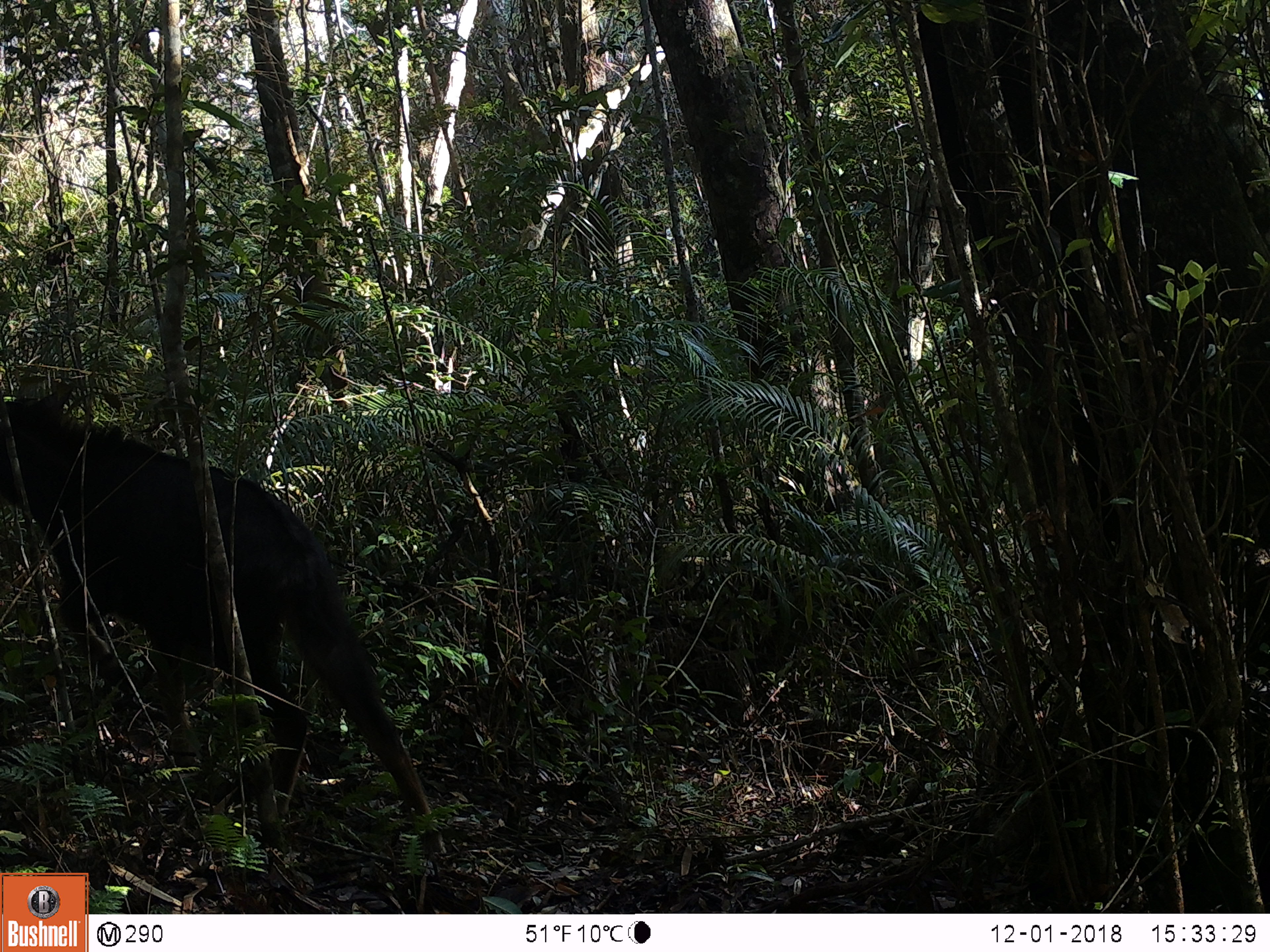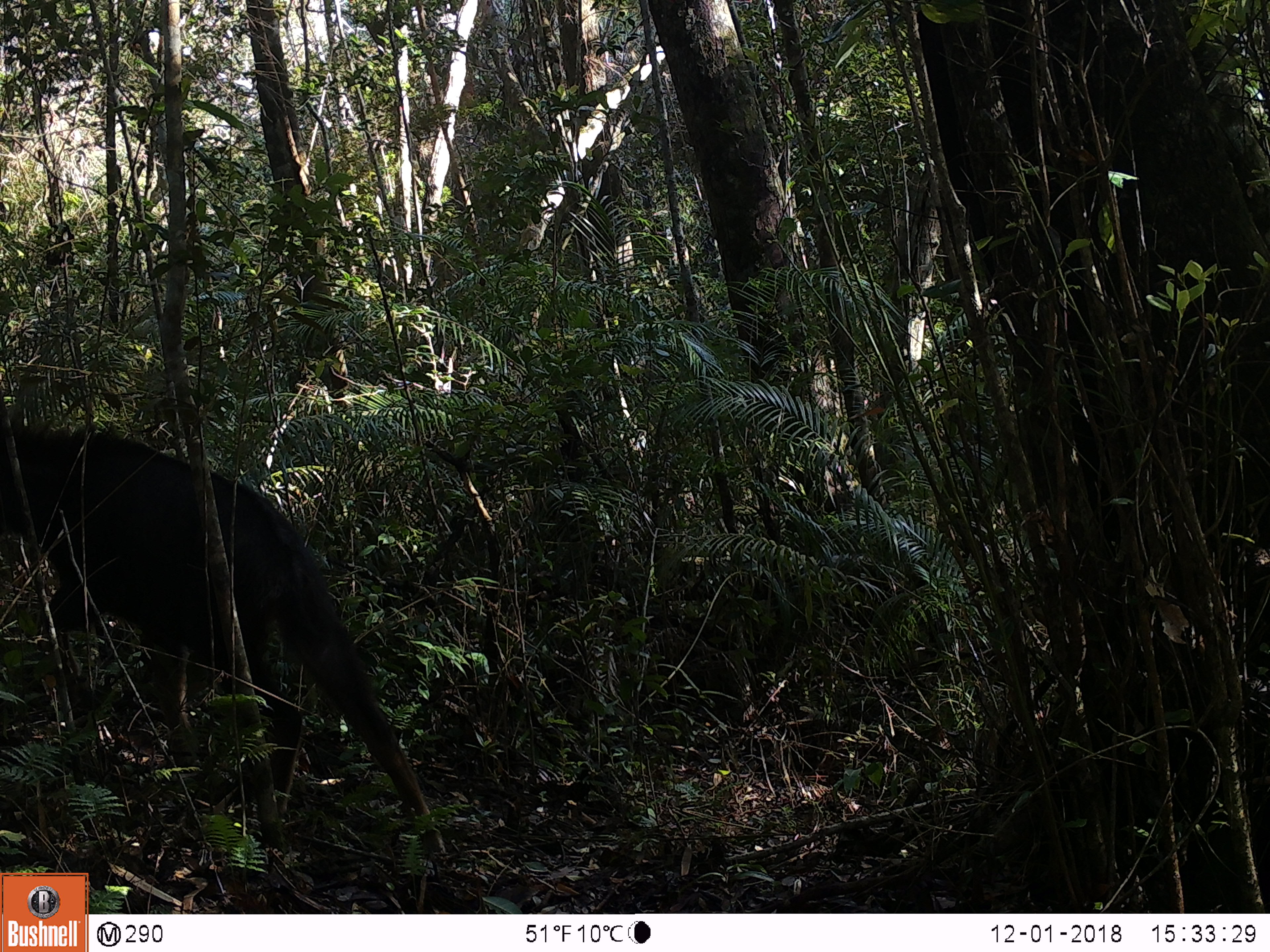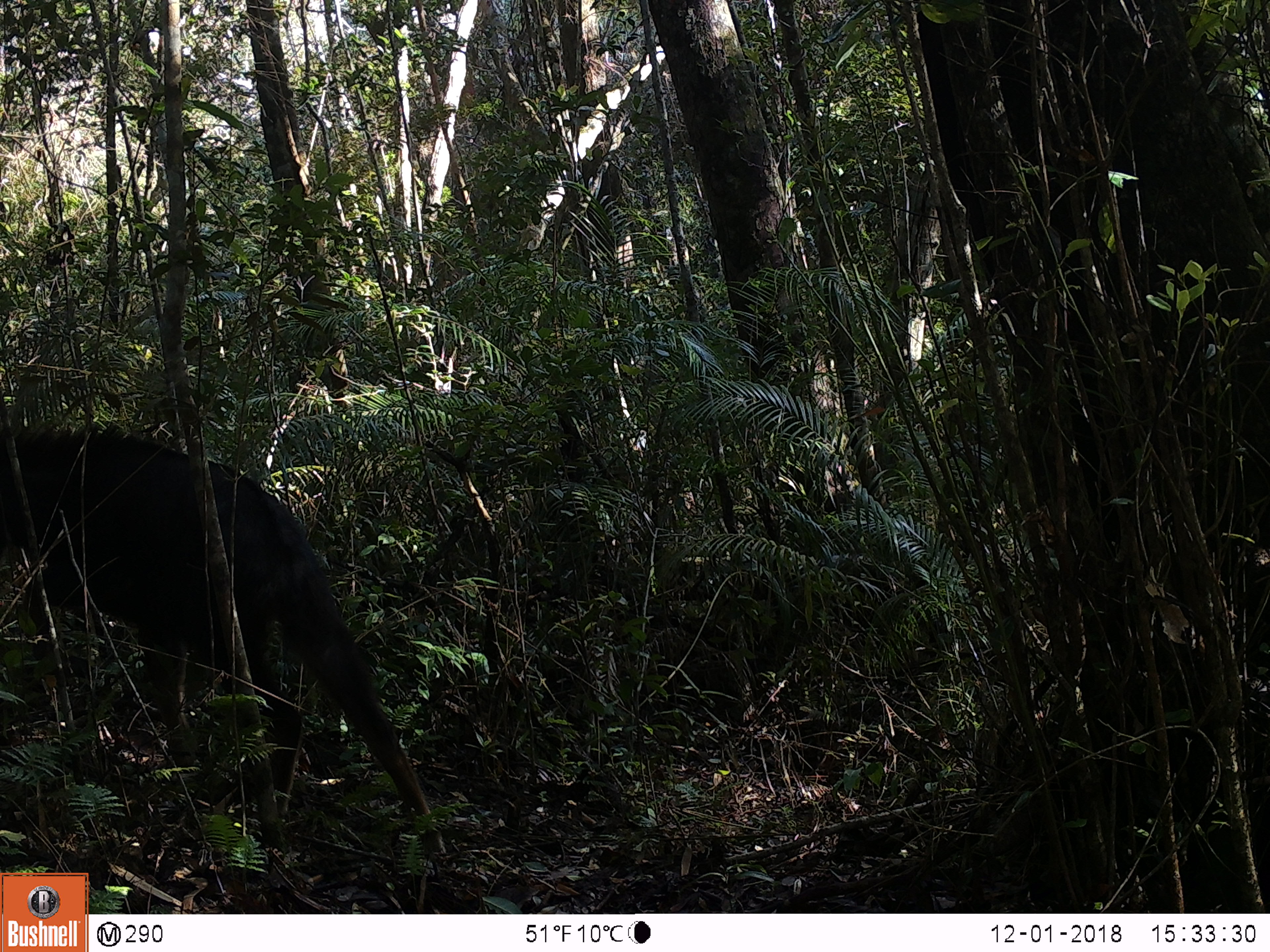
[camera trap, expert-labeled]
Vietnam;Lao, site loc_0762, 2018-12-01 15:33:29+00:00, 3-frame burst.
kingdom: Animalia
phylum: Chordata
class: Mammalia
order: Artiodactyla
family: Bovidae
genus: Capricornis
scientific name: Capricornis sumatraensis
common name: chinese serow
Chinese serow (Capricornis sumatraensis). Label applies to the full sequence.